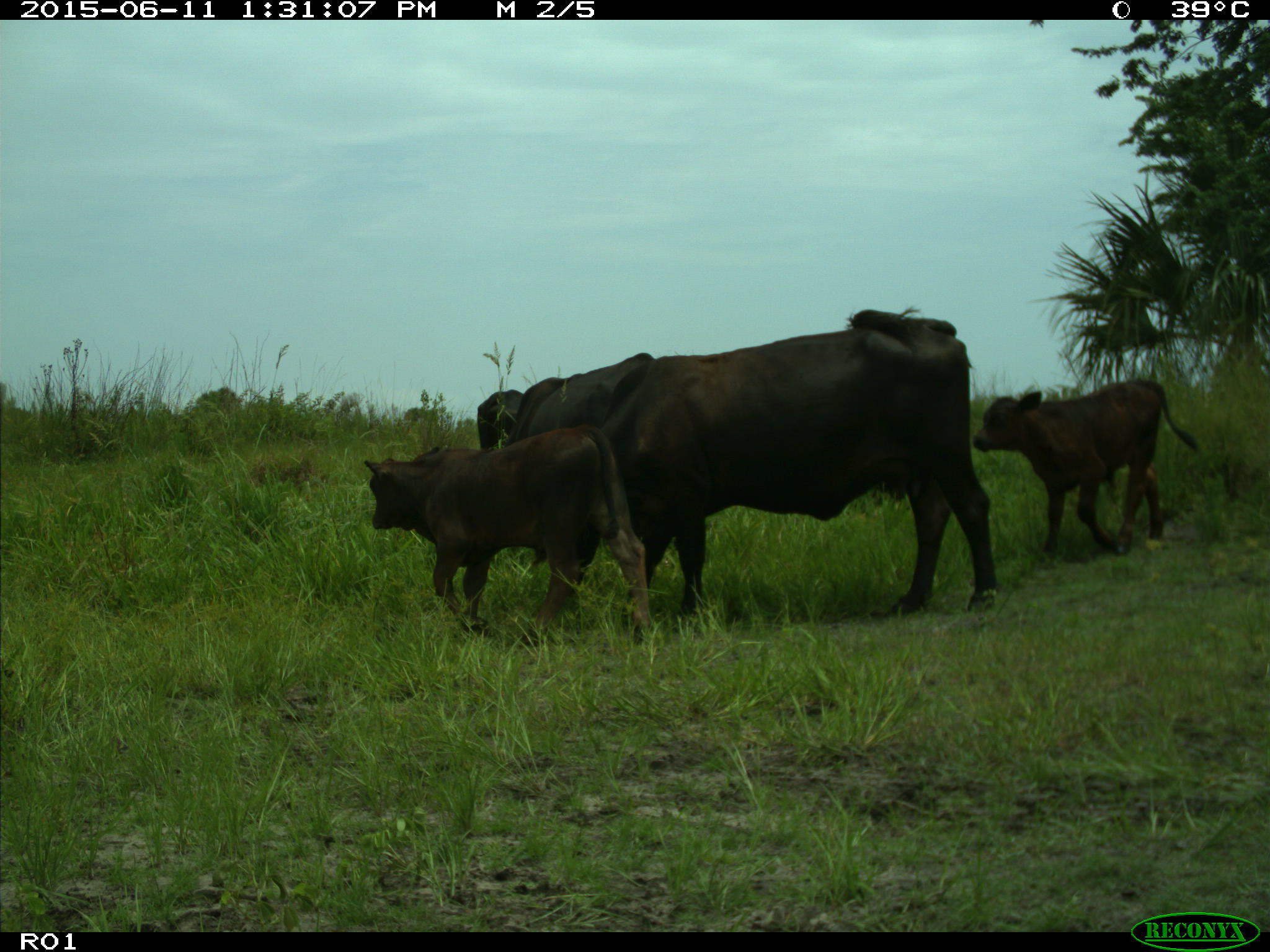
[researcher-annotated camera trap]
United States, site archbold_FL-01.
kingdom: Animalia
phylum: Chordata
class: Mammalia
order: Artiodactyla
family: Bovidae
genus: Bos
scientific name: Bos taurus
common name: domestic cow